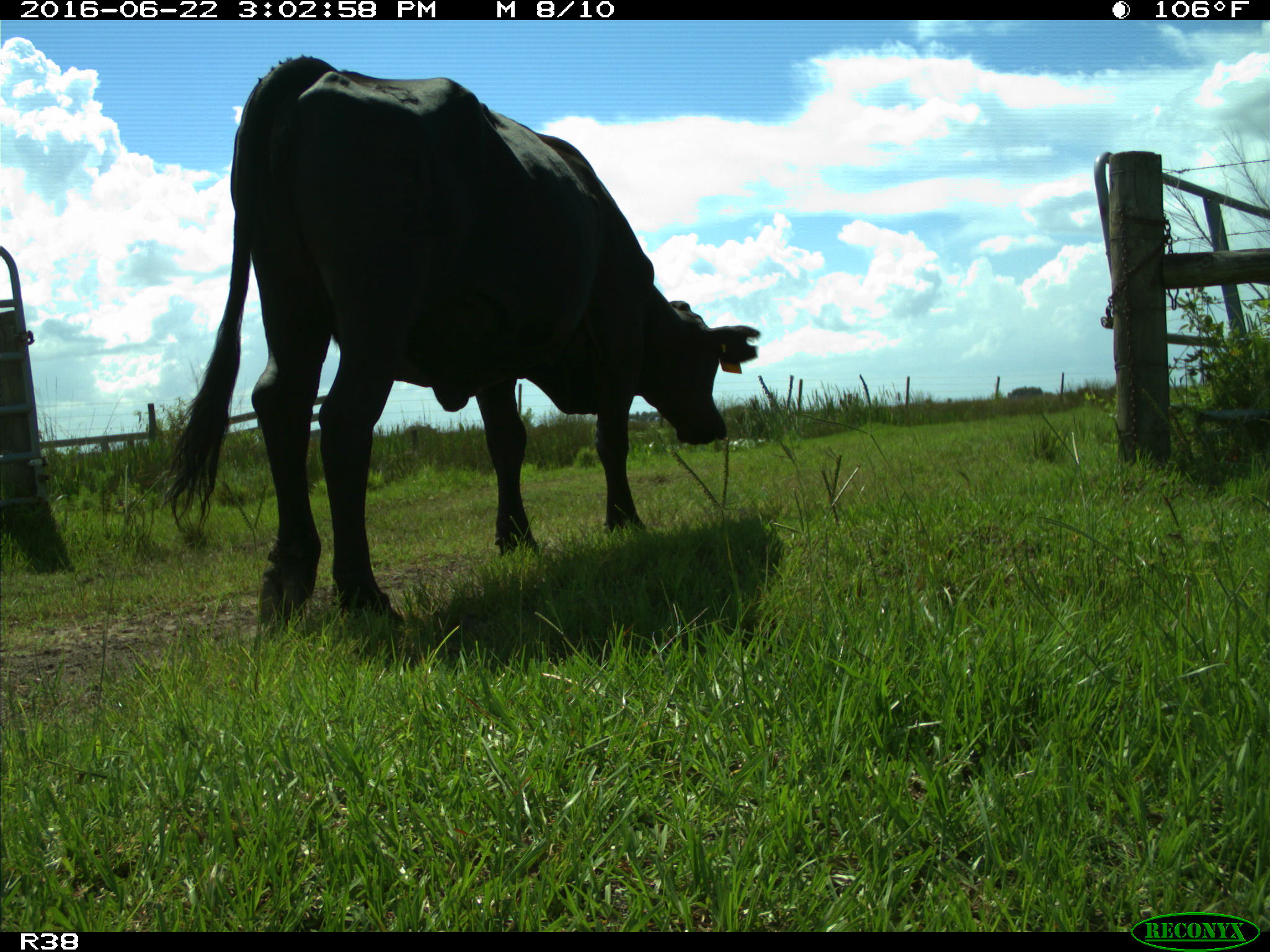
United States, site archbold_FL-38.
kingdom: Animalia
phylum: Chordata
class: Mammalia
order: Artiodactyla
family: Bovidae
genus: Bos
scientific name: Bos taurus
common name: domestic cow